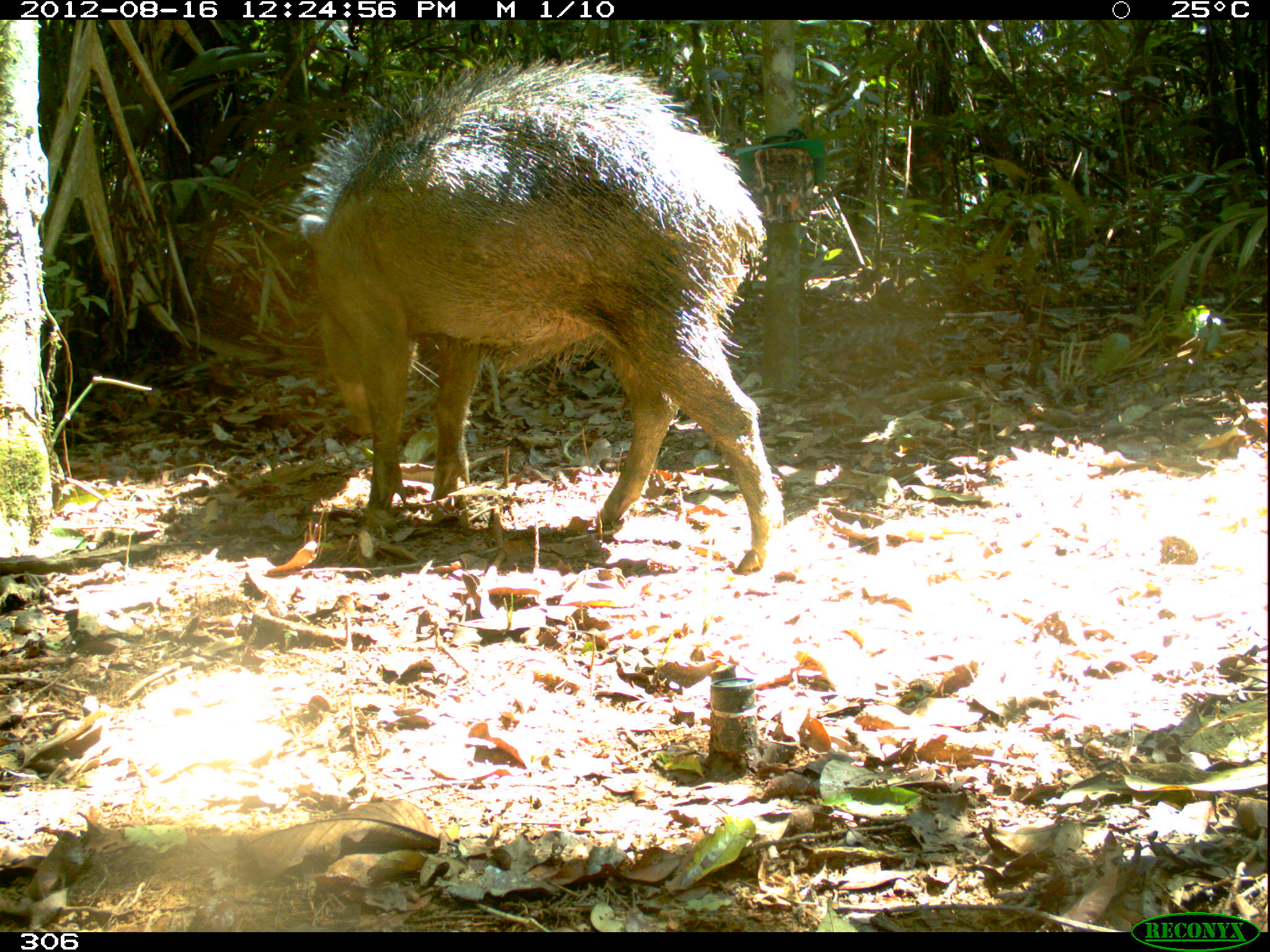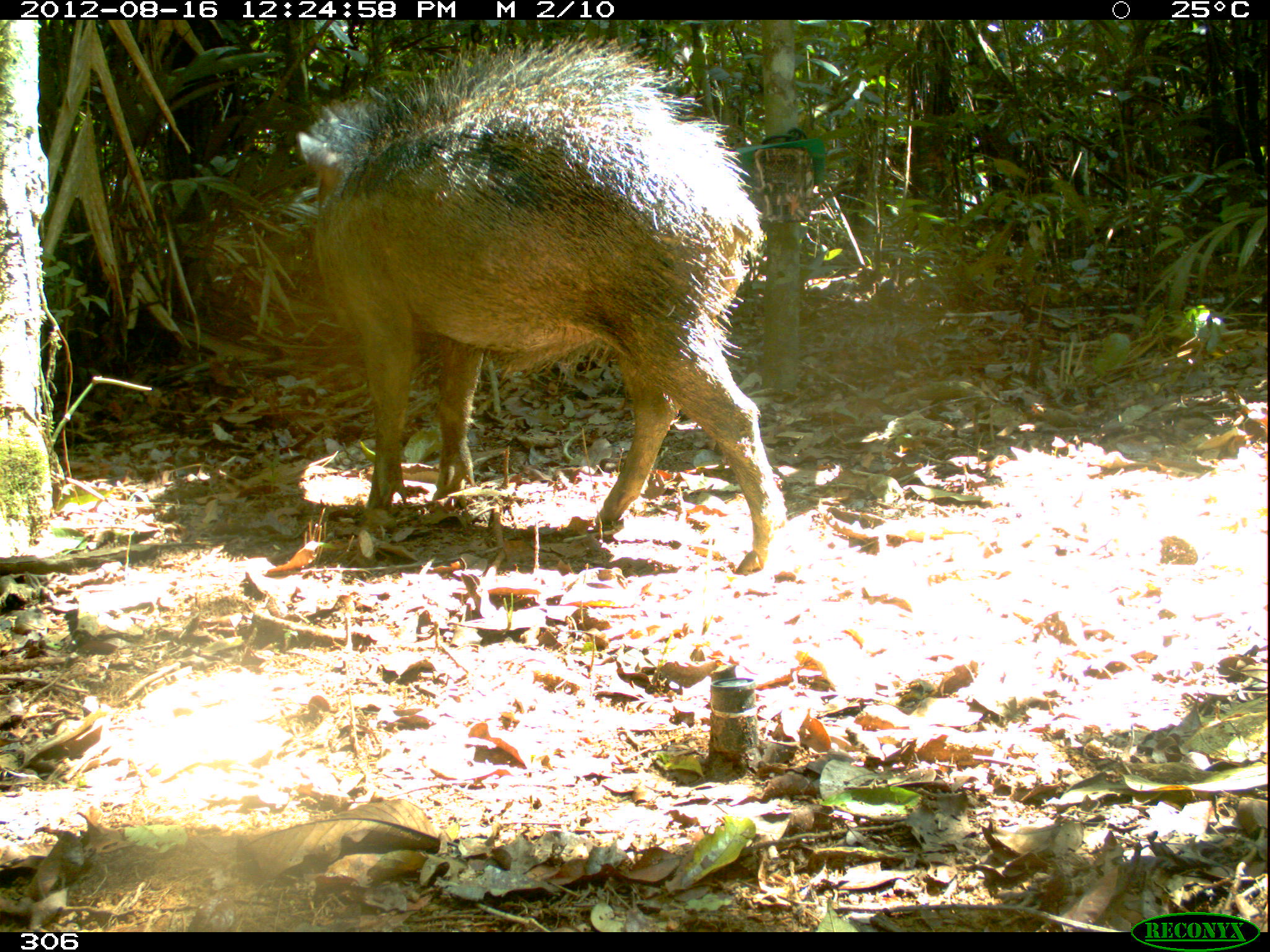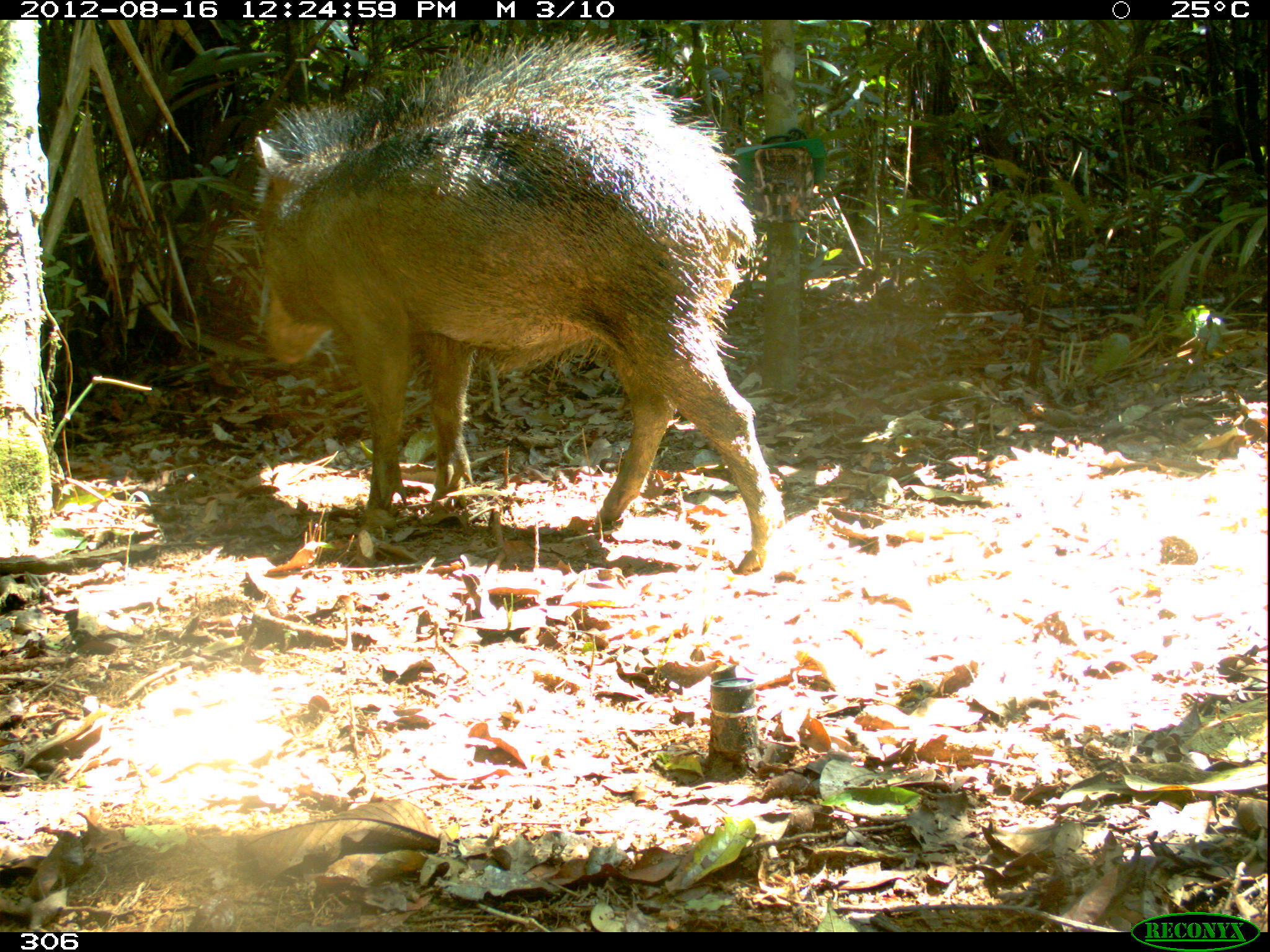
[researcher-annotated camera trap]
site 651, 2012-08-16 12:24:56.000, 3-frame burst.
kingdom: Animalia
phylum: Chordata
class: Mammalia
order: Artiodactyla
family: Tayassuidae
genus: Tayassu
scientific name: Tayassu pecari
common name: white-lipped peccary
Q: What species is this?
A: Tayassu pecari (white-lipped peccary).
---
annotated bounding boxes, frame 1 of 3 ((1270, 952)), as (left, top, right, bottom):
tayassu pecari: (290, 51, 783, 572)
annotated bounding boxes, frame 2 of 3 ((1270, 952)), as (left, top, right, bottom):
tayassu pecari: (296, 32, 786, 575)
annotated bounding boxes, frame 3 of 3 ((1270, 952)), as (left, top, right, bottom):
tayassu pecari: (249, 32, 784, 571)